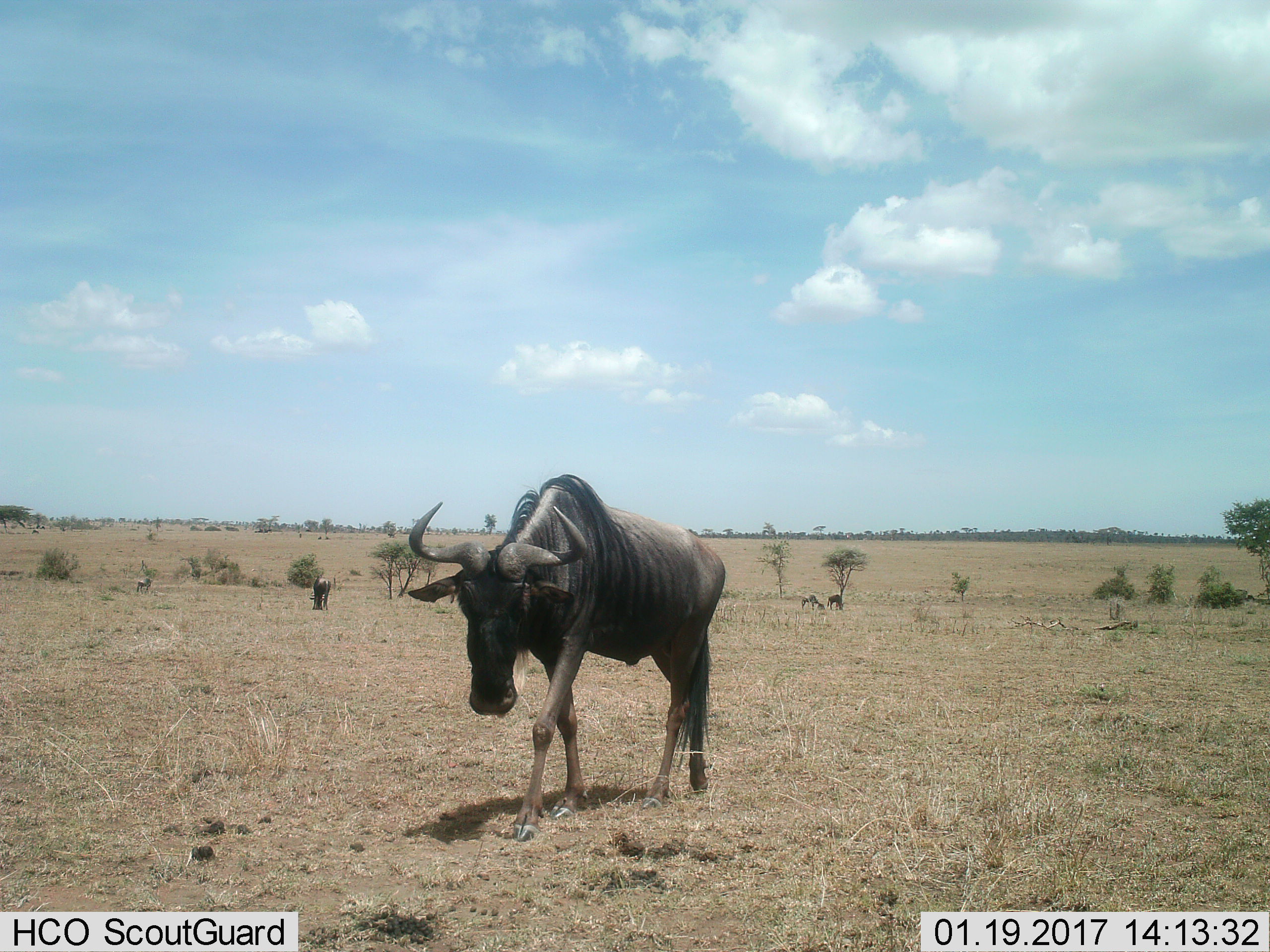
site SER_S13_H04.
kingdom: Animalia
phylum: Chordata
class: Mammalia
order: Artiodactyla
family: Bovidae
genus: Connochaetes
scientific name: Connochaetes taurinus taurinus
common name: blue wildebeest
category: wildebeestblue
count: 4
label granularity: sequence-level